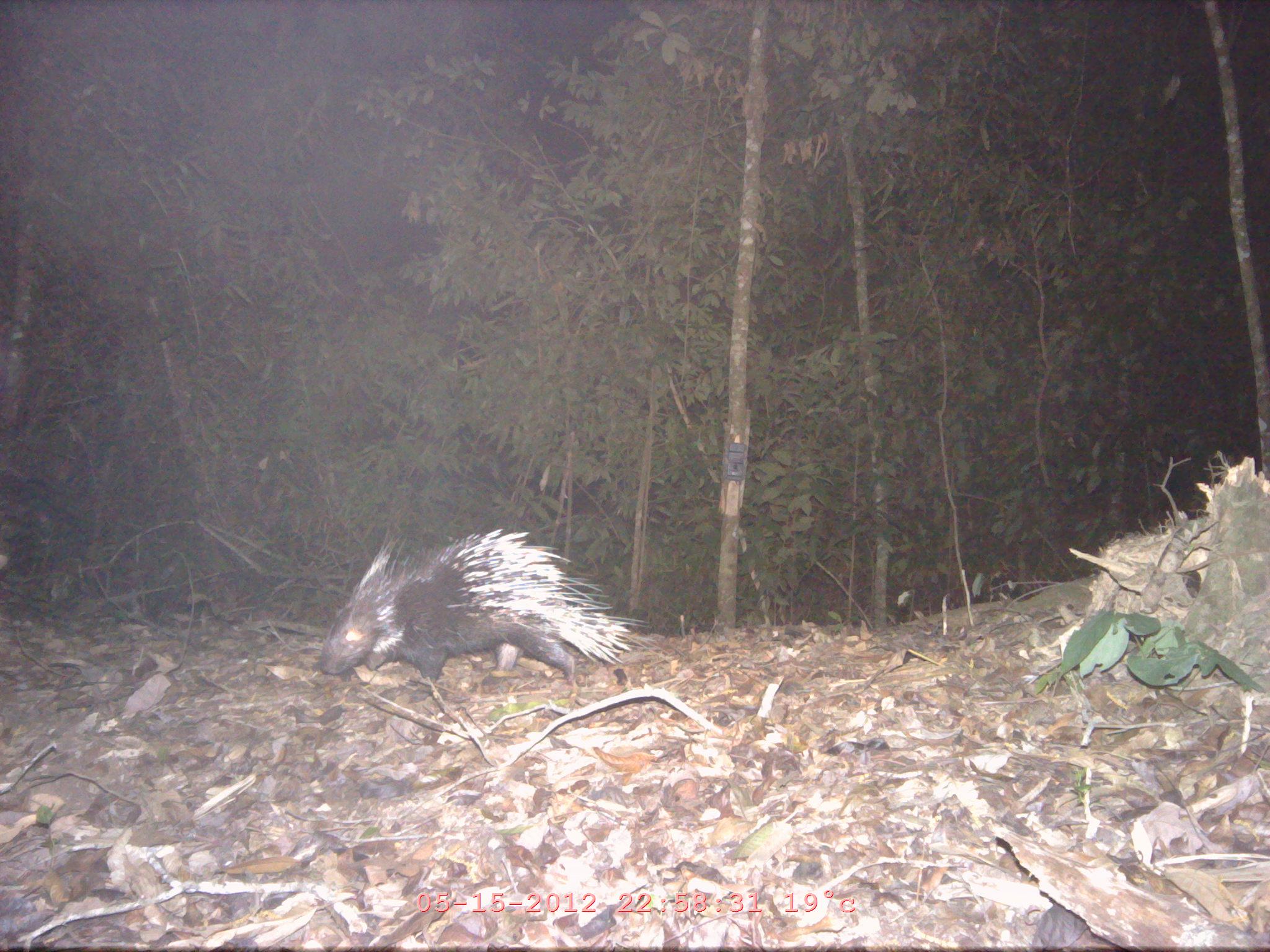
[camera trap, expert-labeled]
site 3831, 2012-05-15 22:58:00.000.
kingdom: Animalia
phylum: Chordata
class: Mammalia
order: Rodentia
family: Hystricidae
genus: Hystrix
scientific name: Hystrix brachyura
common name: east asian porcupine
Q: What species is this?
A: Hystrix brachyura (east asian porcupine).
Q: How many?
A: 1.